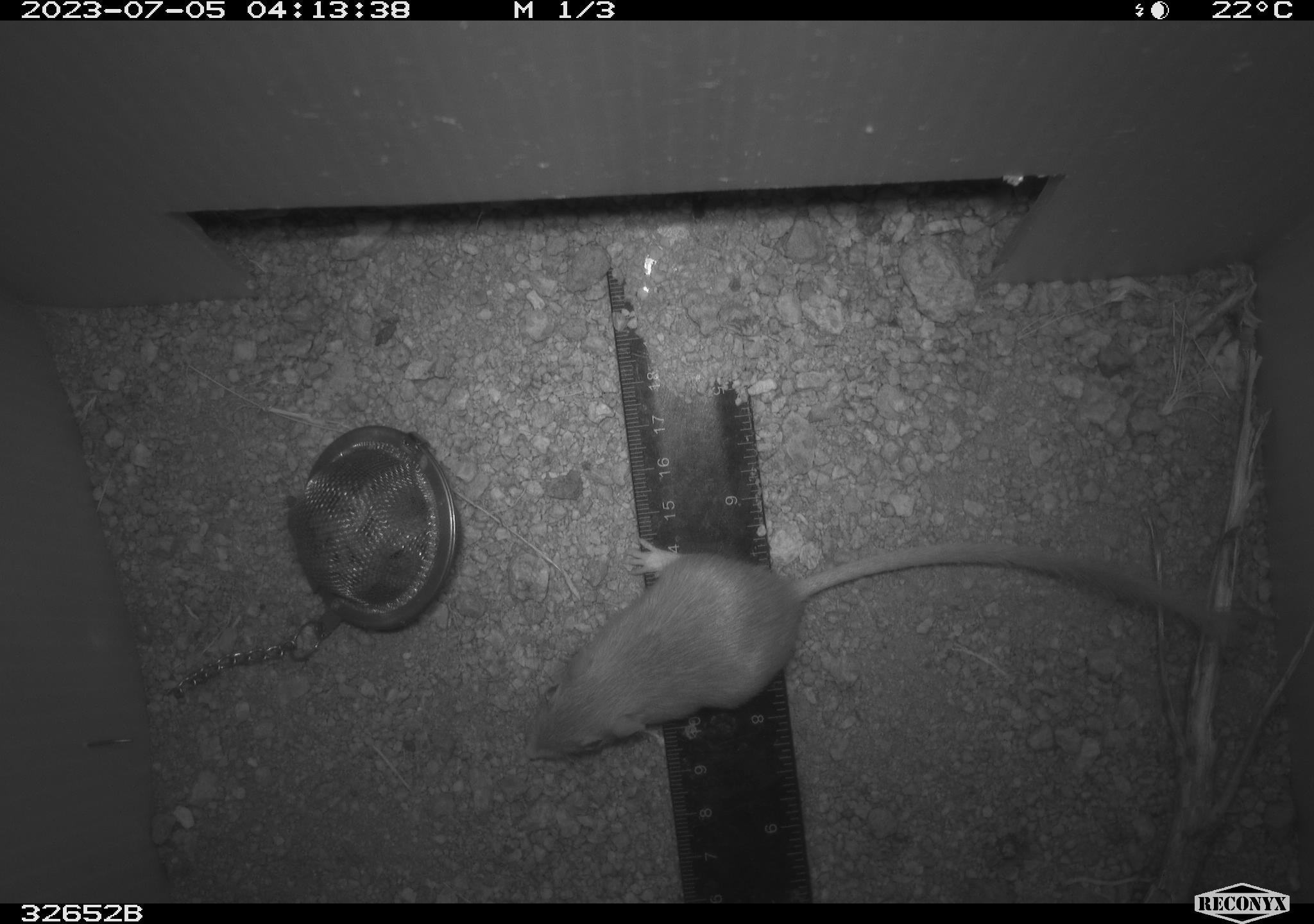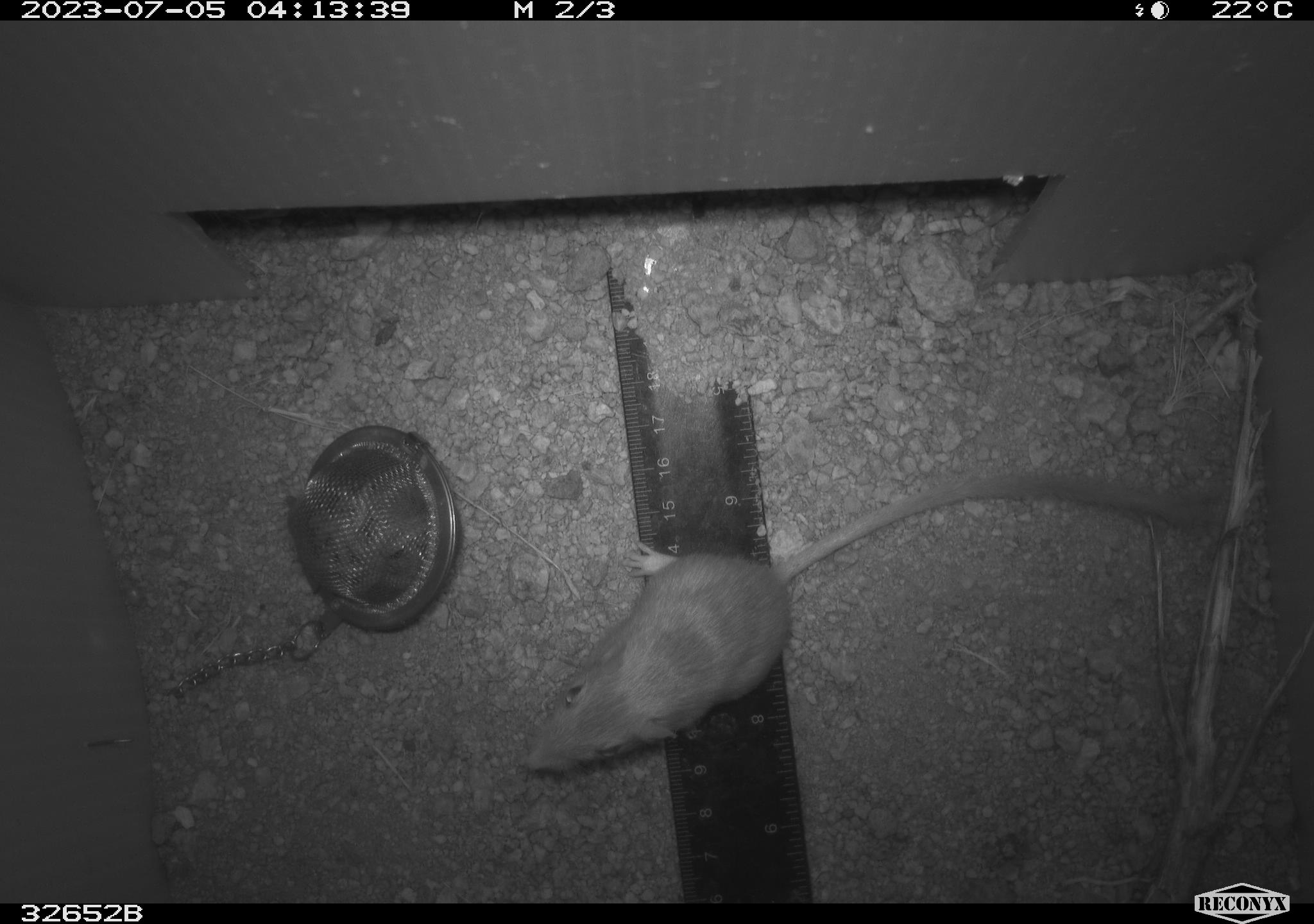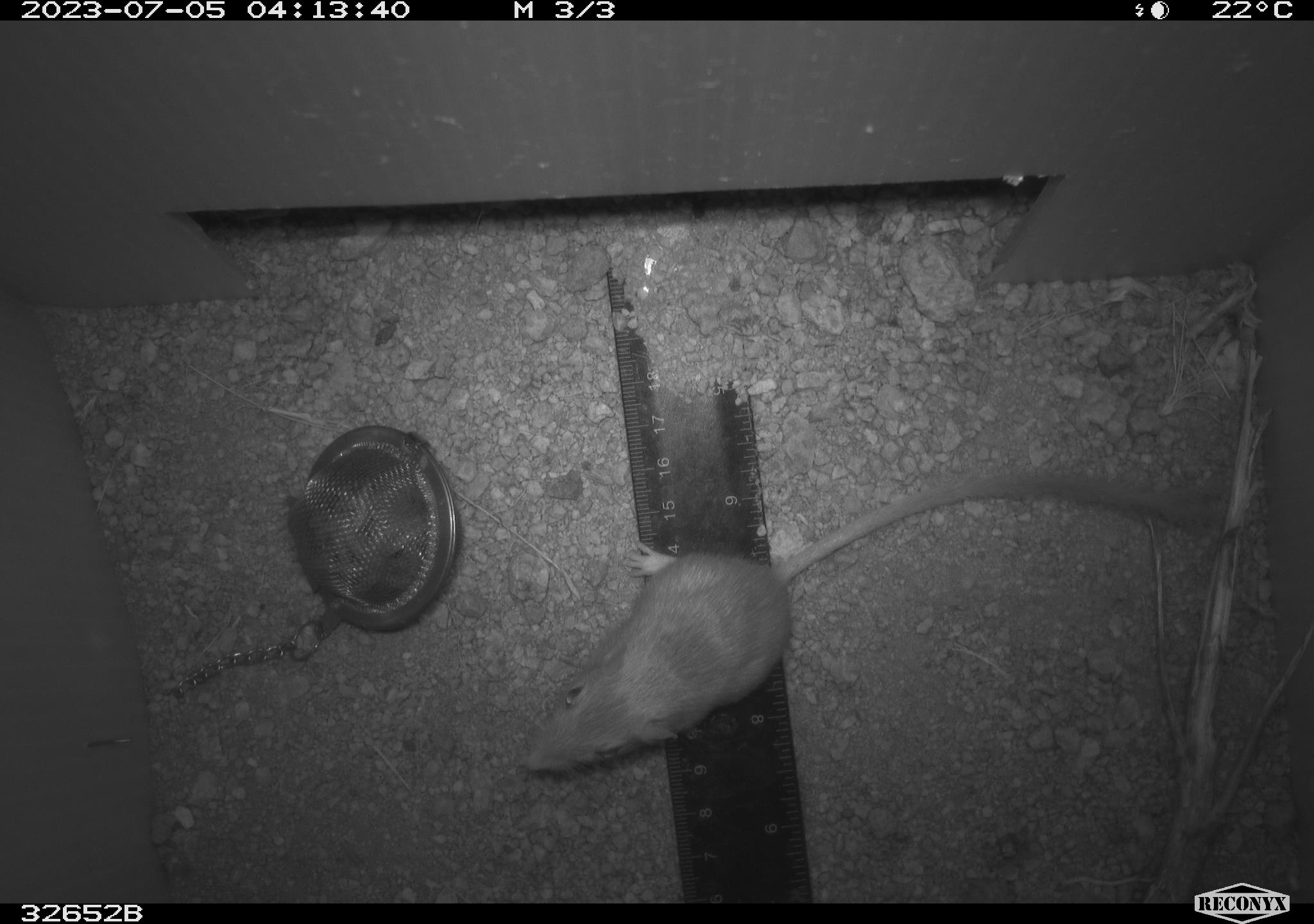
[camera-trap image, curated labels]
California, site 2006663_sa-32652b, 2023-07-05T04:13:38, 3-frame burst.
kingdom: Animalia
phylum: Chordata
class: Mammalia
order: Rodentia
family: Heteromyidae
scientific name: Heteromyidae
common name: kangaroo rats and pocket mice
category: heteromyidae family